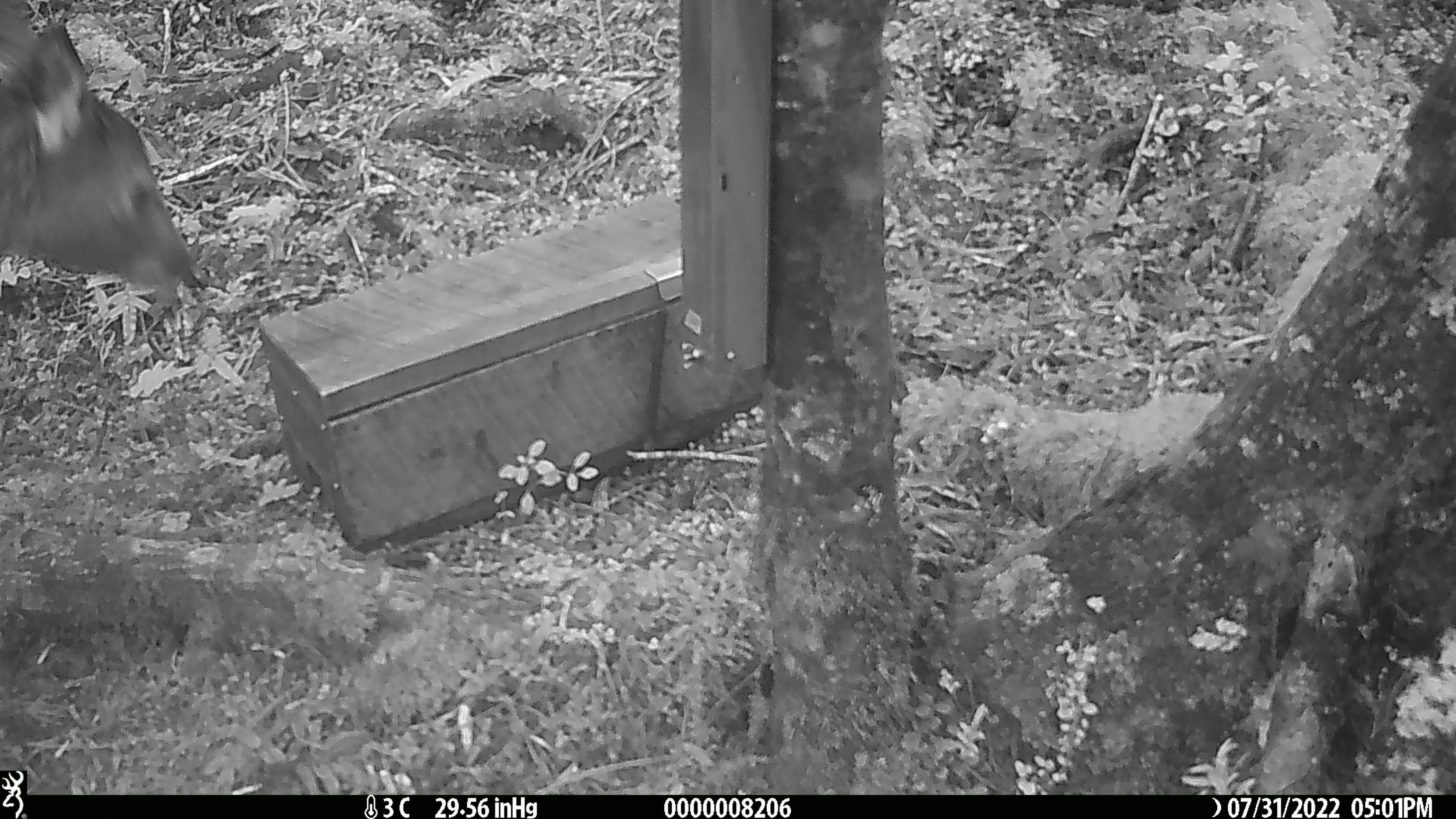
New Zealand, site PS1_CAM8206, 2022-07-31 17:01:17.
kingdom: Animalia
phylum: Chordata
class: Mammalia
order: Artiodactyla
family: Cervidae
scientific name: Cervidae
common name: deer